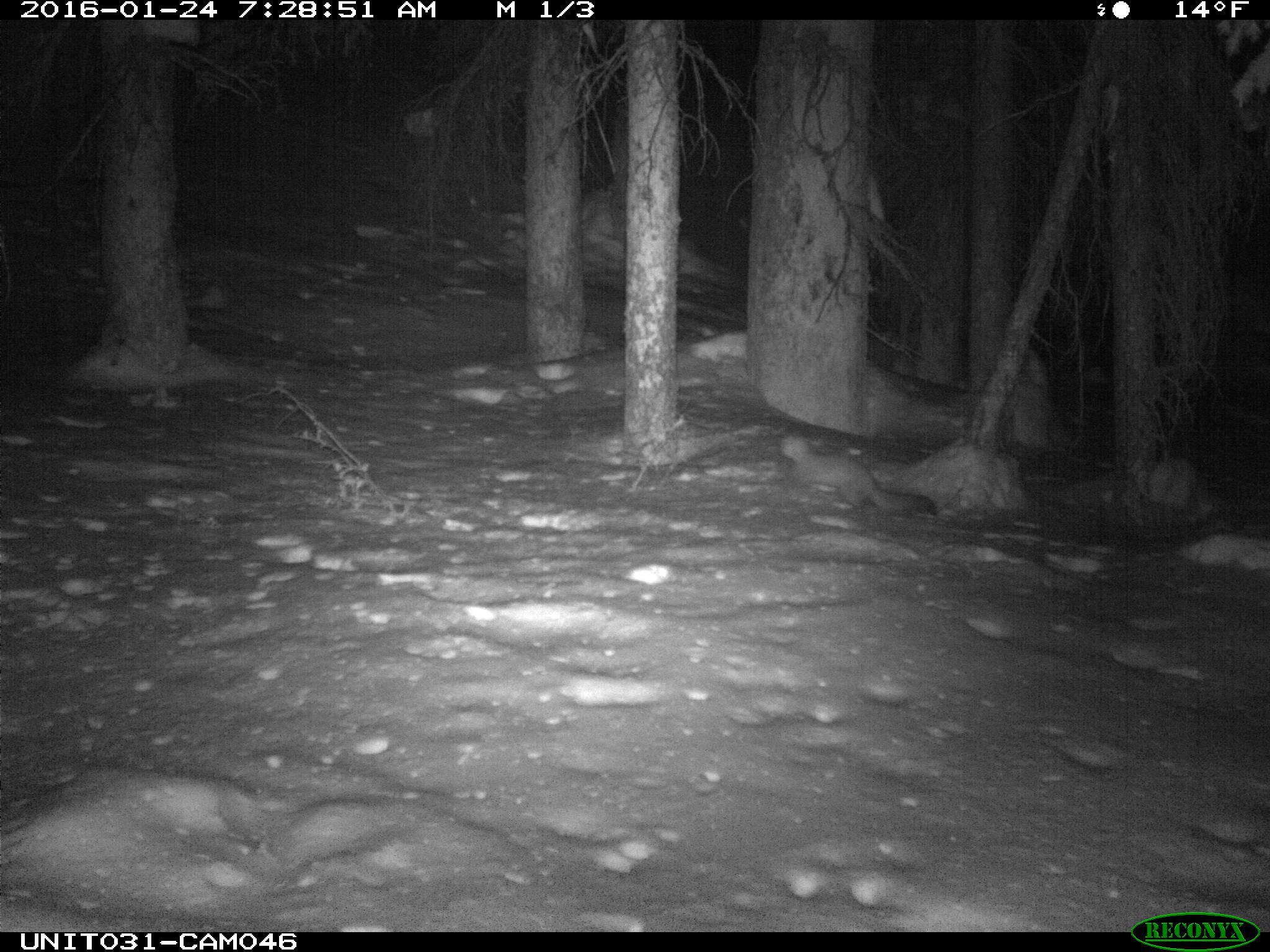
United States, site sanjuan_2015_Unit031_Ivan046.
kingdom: Animalia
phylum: Chordata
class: Mammalia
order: Carnivora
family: Mustelidae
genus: Martes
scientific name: Martes americana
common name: american marten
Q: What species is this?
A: Martes americana (american marten).